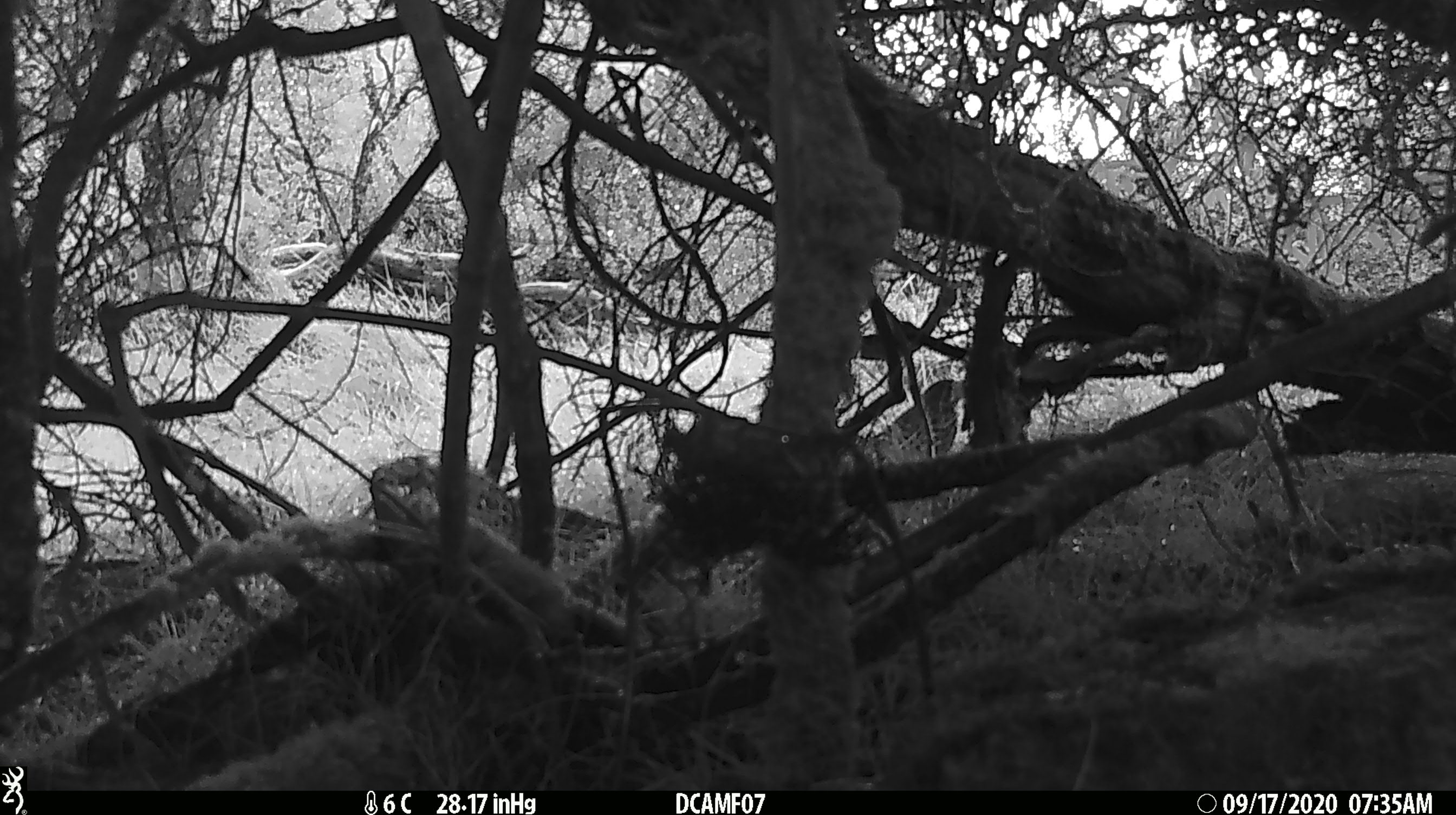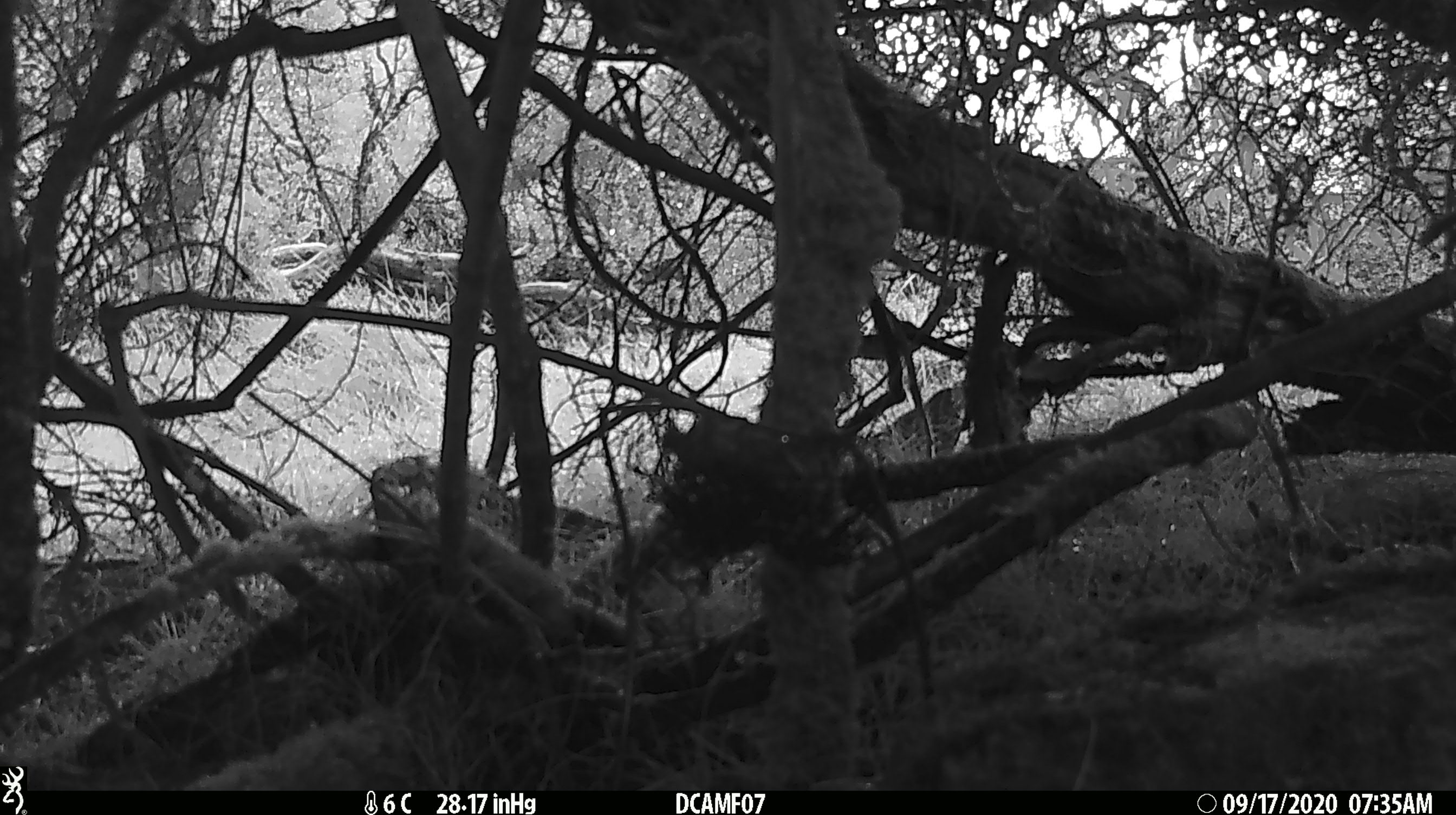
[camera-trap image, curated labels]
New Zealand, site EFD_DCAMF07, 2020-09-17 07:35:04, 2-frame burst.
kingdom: Animalia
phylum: Chordata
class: Aves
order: Passeriformes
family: Turdidae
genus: Turdus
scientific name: Turdus merula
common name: eurasian blackbird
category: blackbird